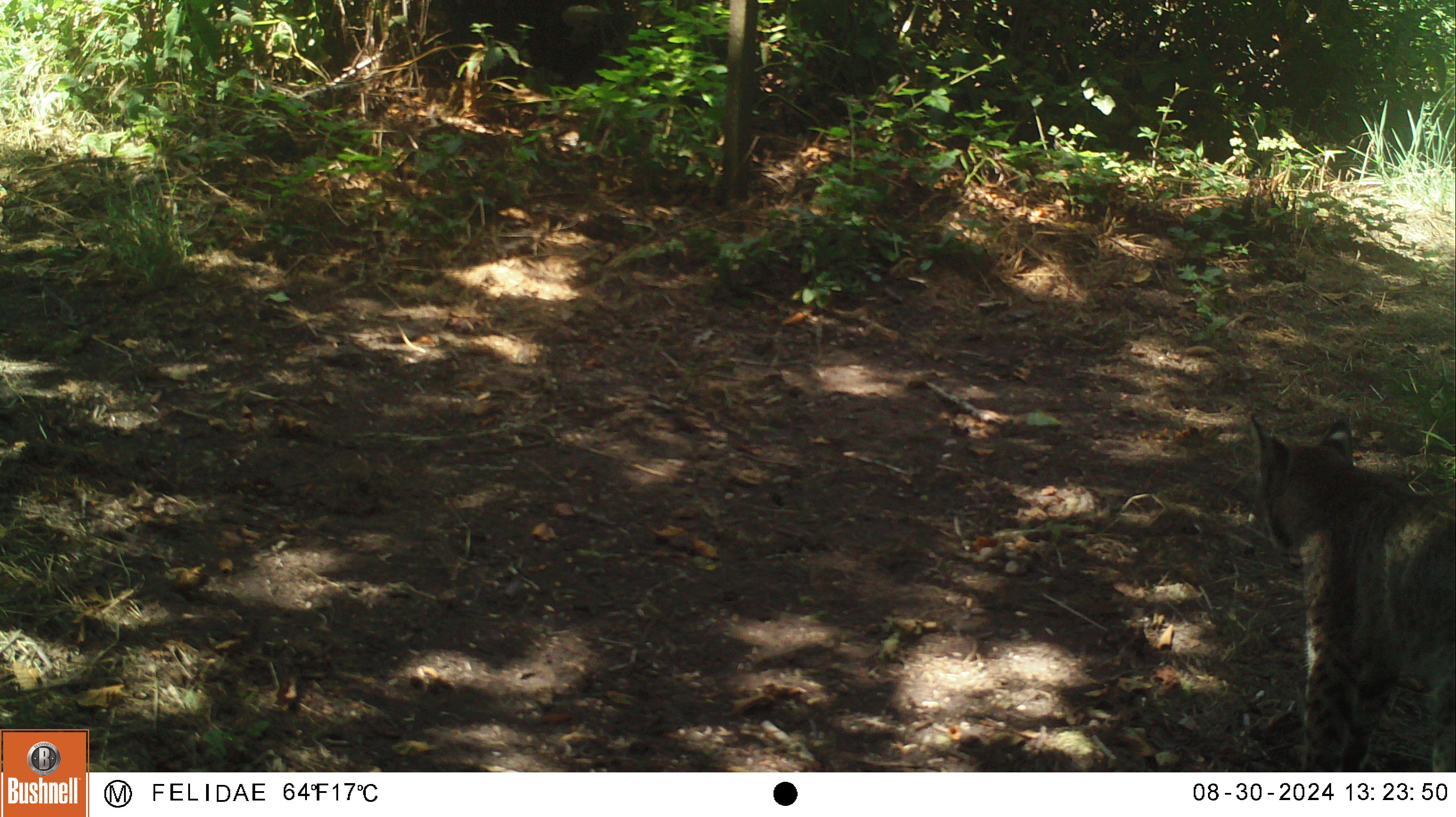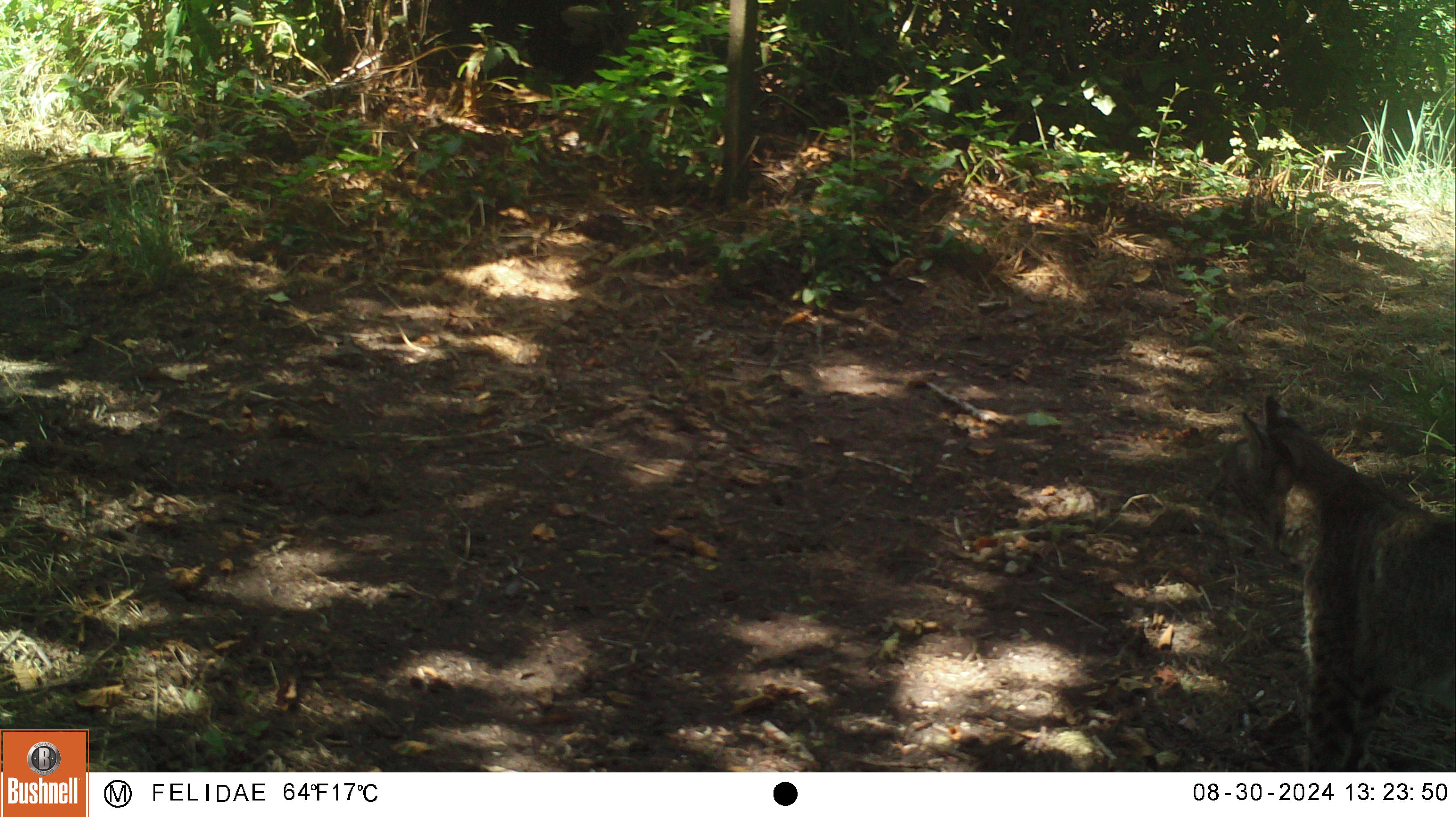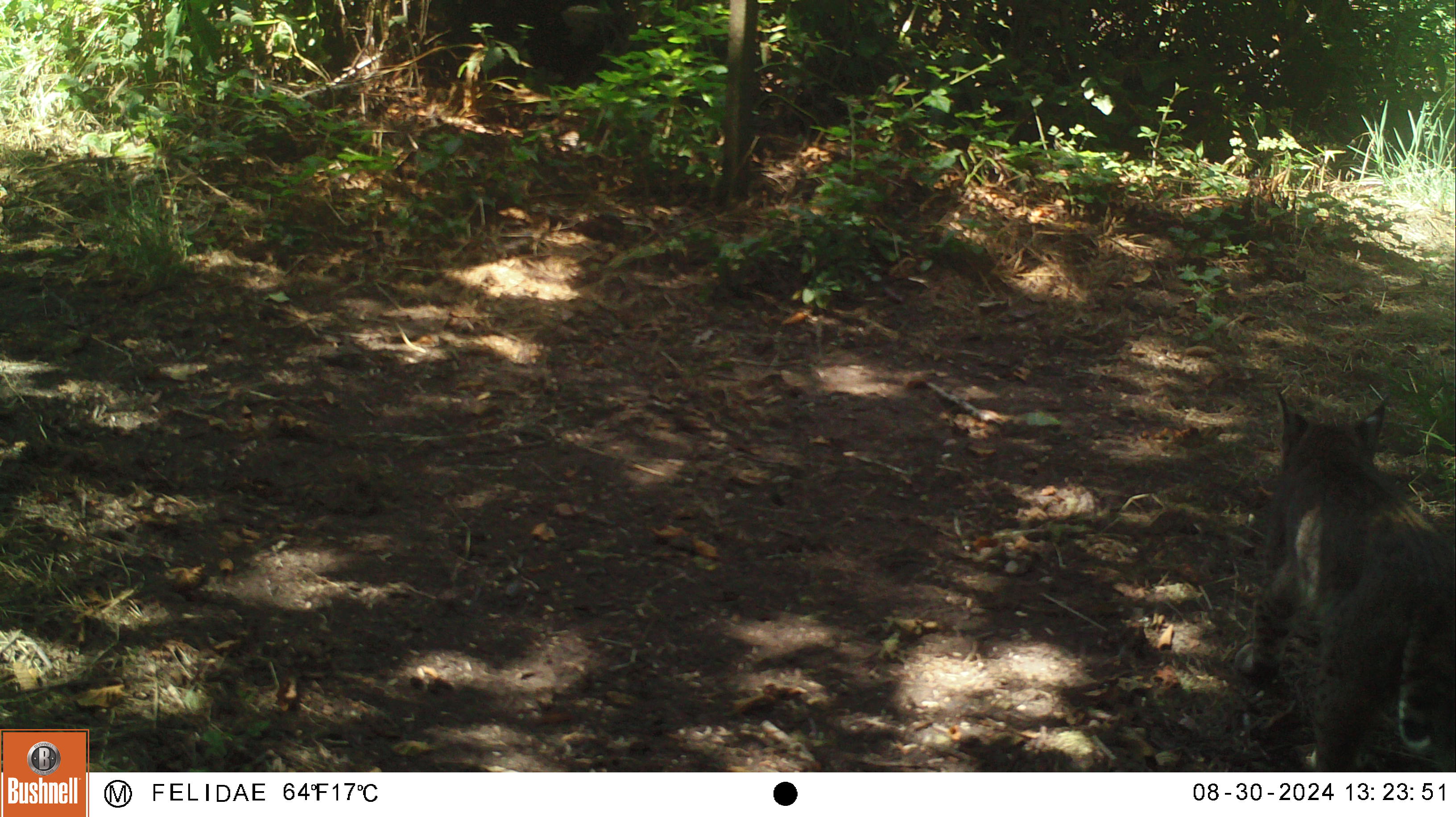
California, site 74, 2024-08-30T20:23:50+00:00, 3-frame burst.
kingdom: Animalia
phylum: Chordata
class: Mammalia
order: Carnivora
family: Felidae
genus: Lynx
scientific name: Lynx rufus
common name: bobcat